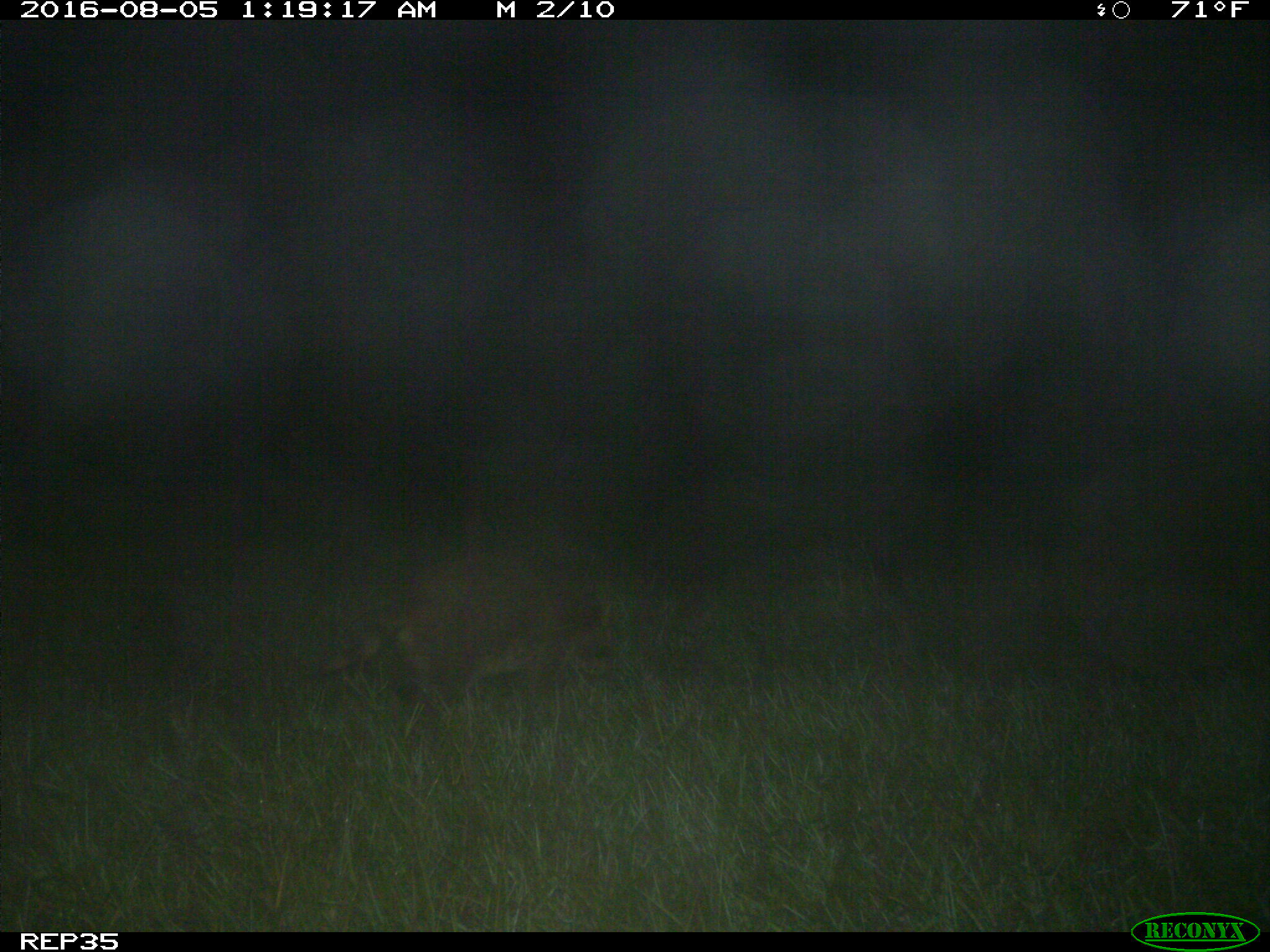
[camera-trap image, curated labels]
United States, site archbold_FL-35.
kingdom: Animalia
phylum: Chordata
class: Mammalia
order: Carnivora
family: Procyonidae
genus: Procyon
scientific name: Procyon lotor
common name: common raccoon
Procyon lotor (common raccoon).